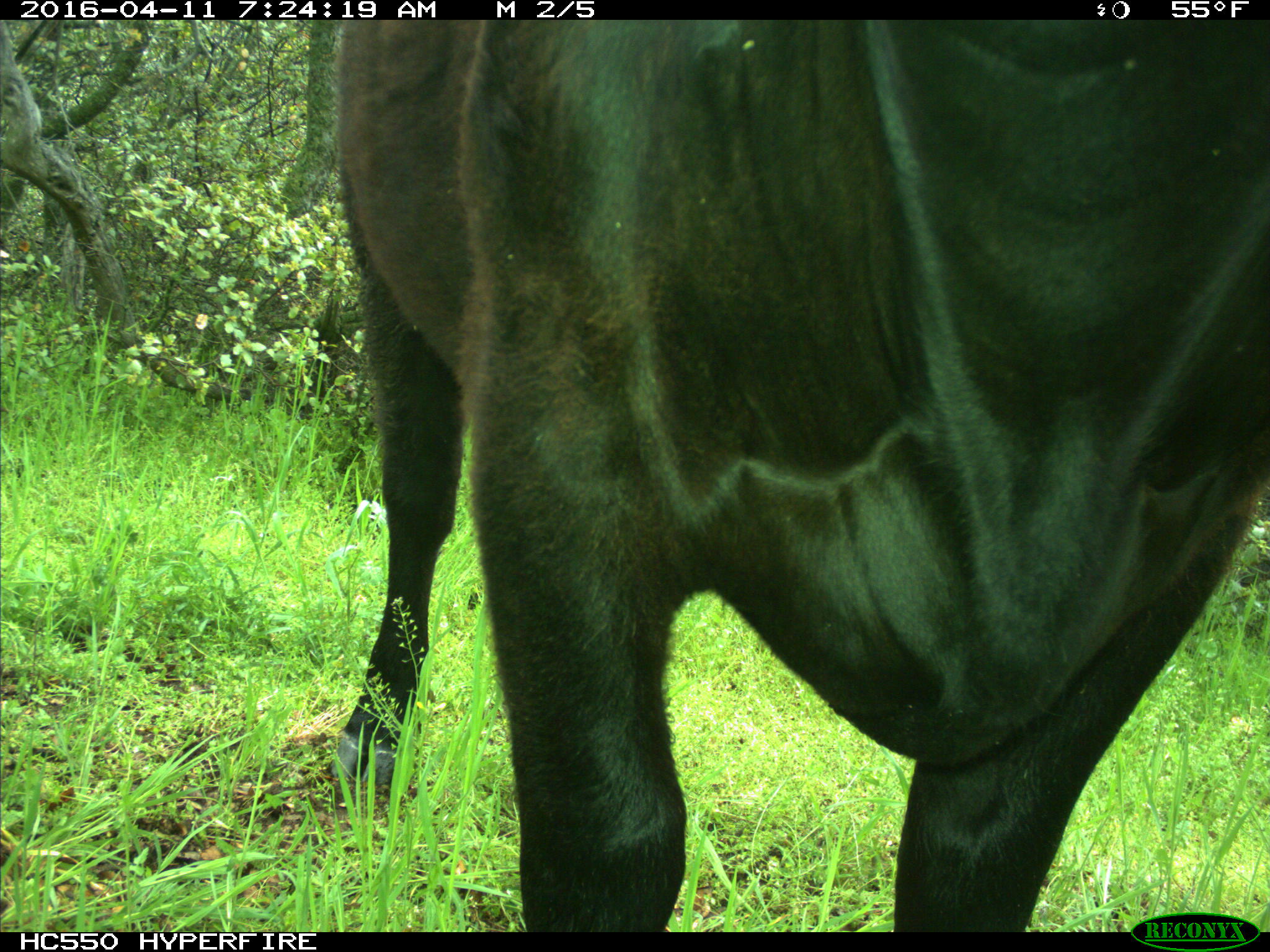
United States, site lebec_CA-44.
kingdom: Animalia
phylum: Chordata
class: Mammalia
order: Artiodactyla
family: Bovidae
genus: Bos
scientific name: Bos taurus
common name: domestic cow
Bos taurus (domestic cow).